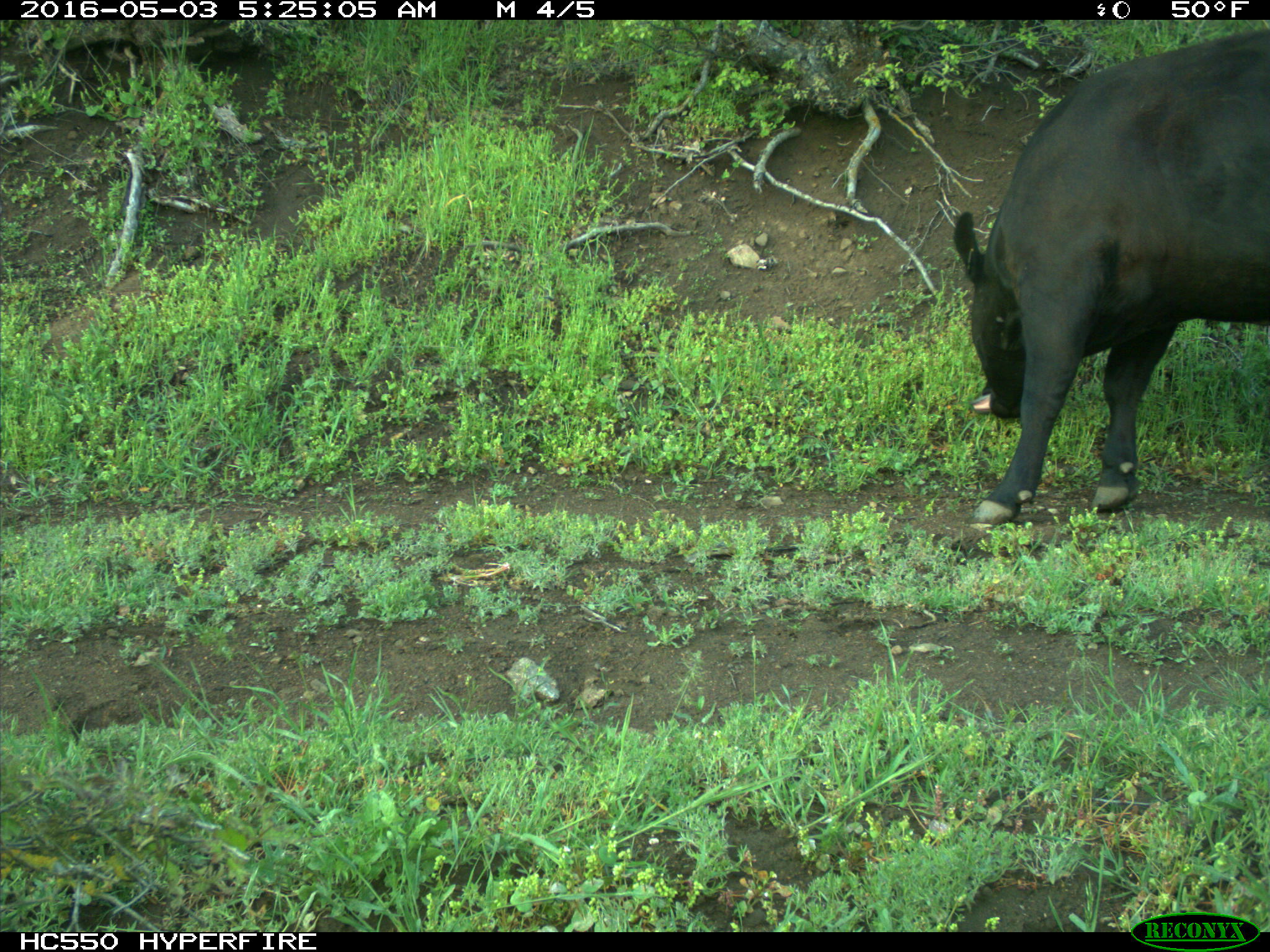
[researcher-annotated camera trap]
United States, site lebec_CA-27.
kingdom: Animalia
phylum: Chordata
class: Mammalia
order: Artiodactyla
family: Bovidae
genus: Bos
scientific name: Bos taurus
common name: domestic cow